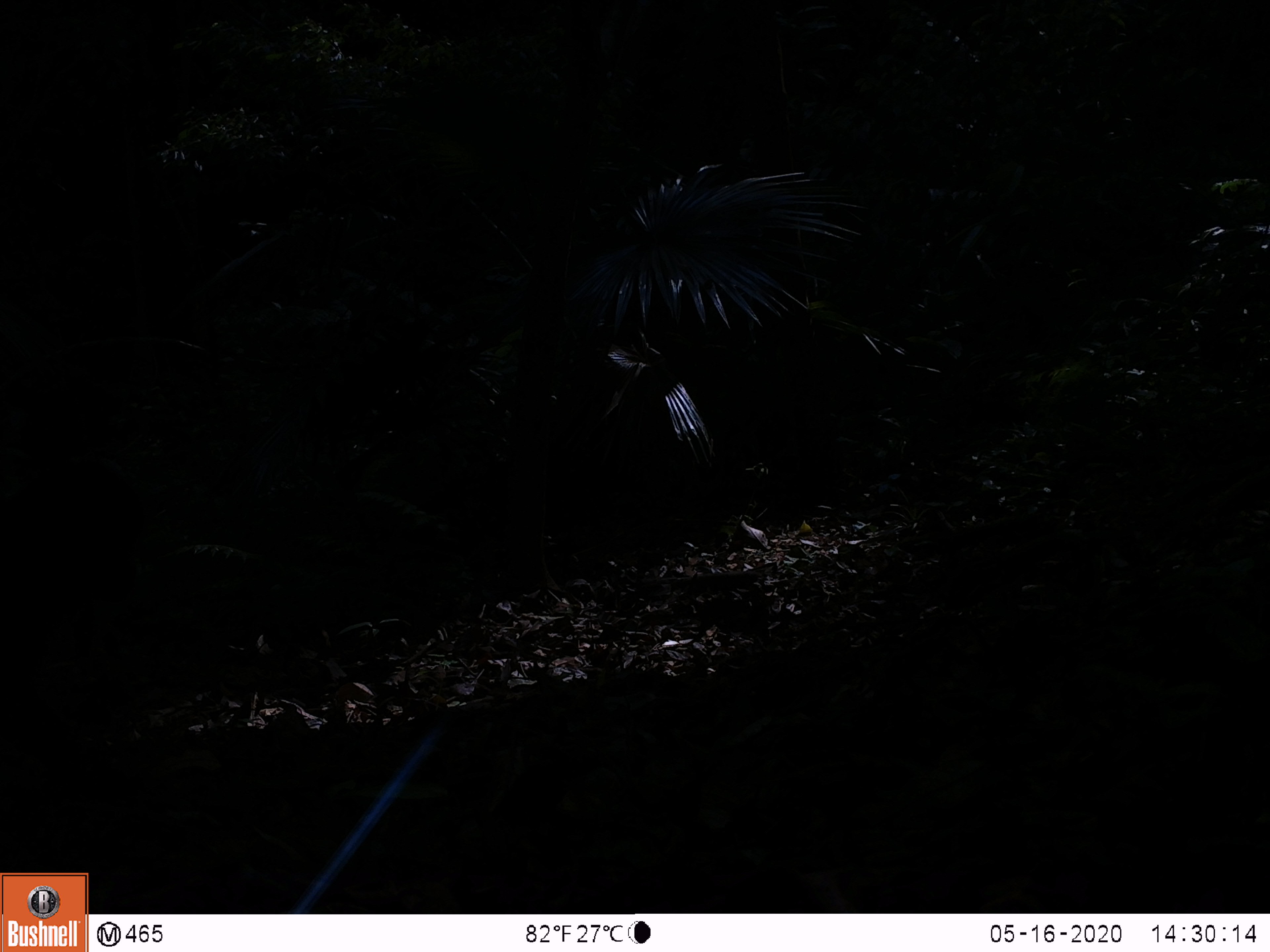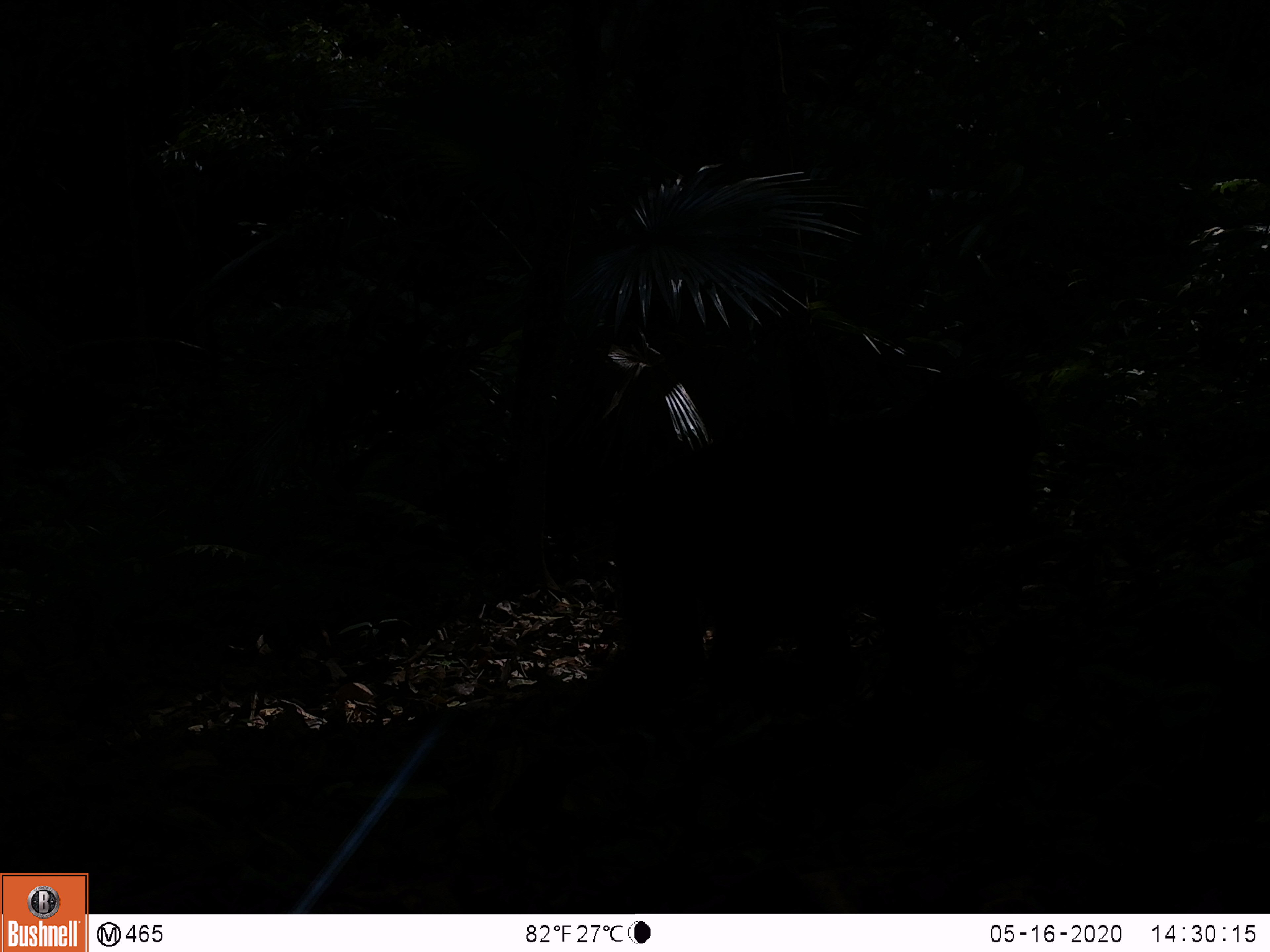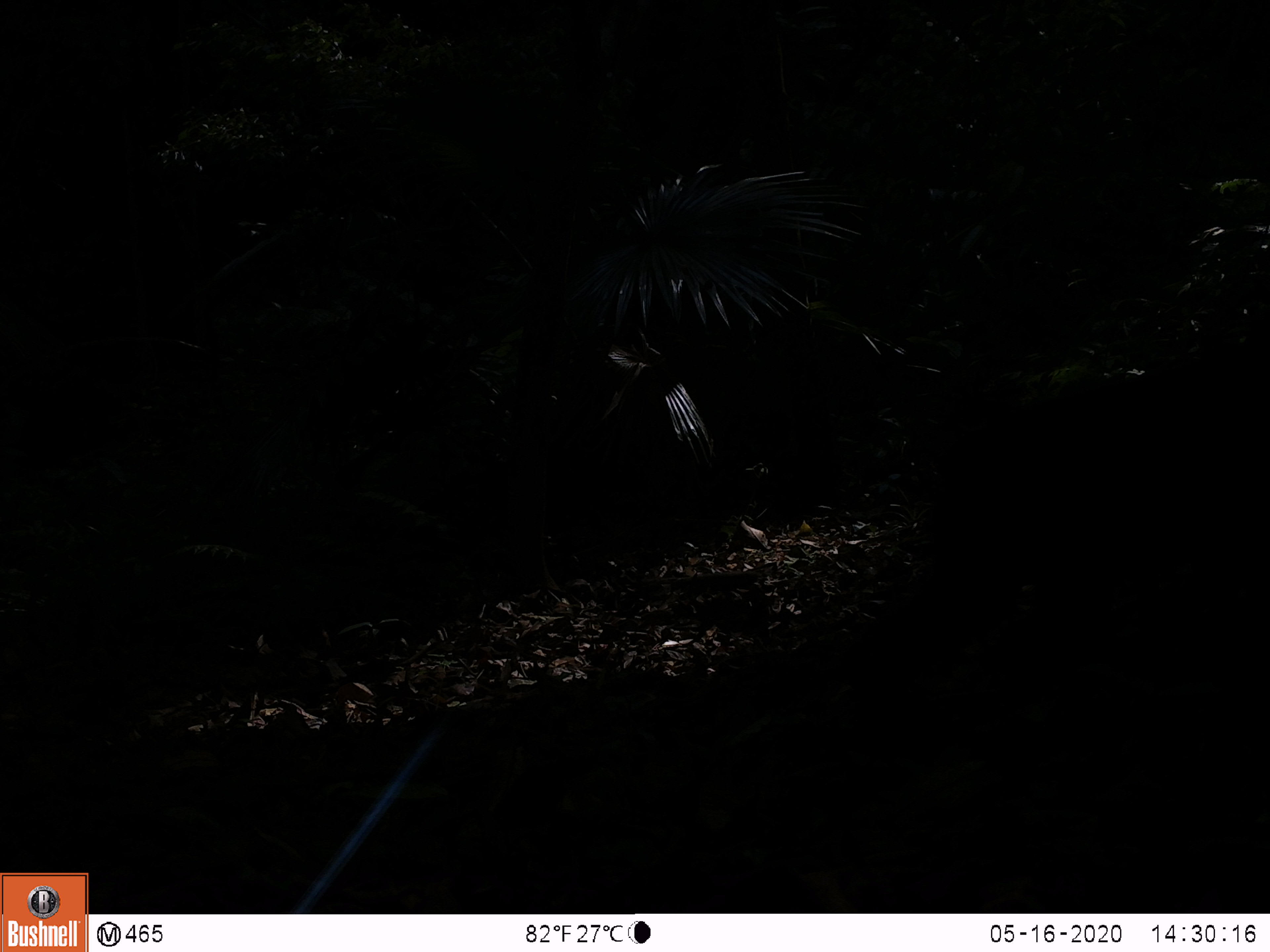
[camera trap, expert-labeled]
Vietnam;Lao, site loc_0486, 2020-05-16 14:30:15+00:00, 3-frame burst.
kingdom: Animalia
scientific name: Animalia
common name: animal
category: unidentified animal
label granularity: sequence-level